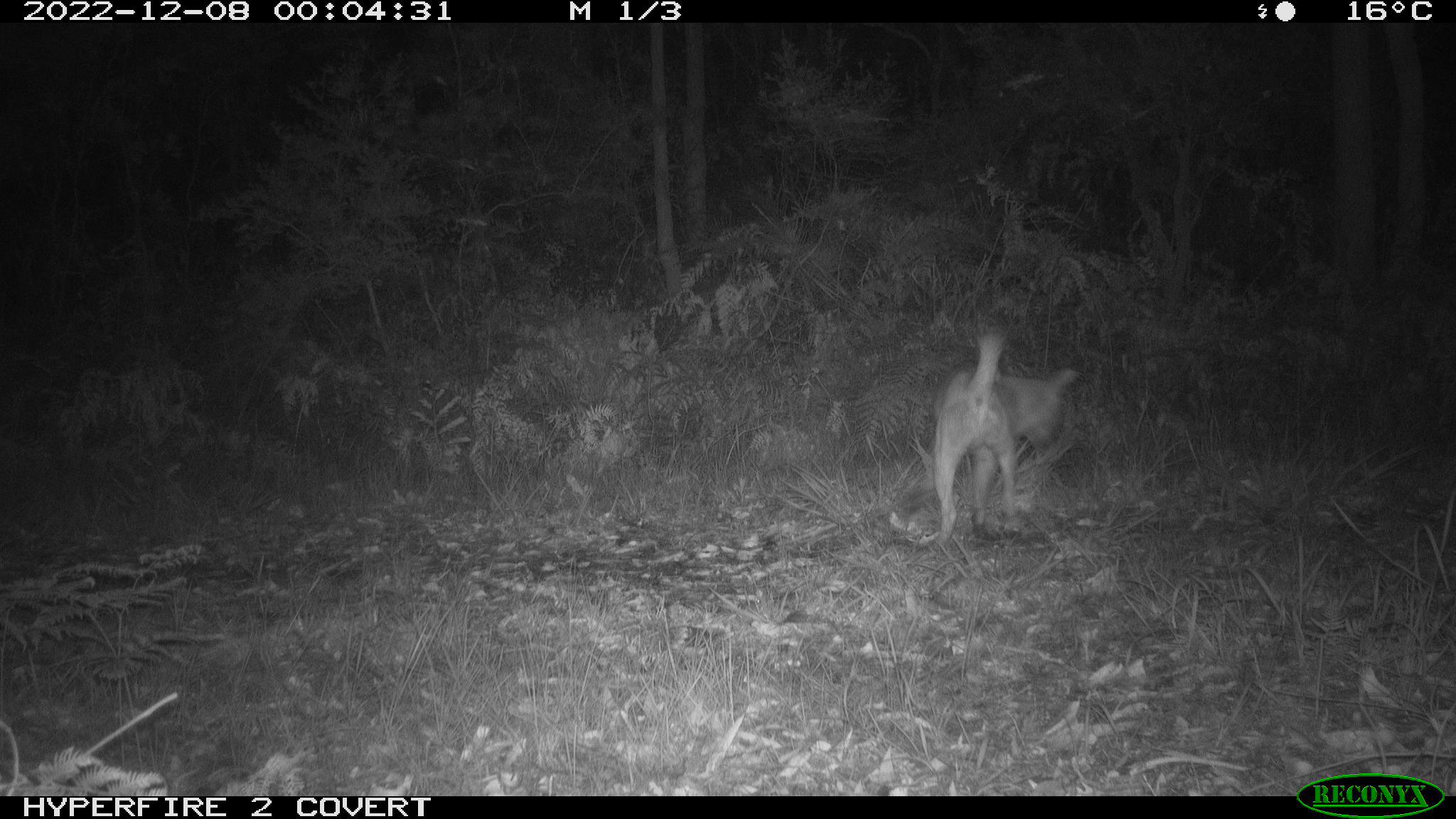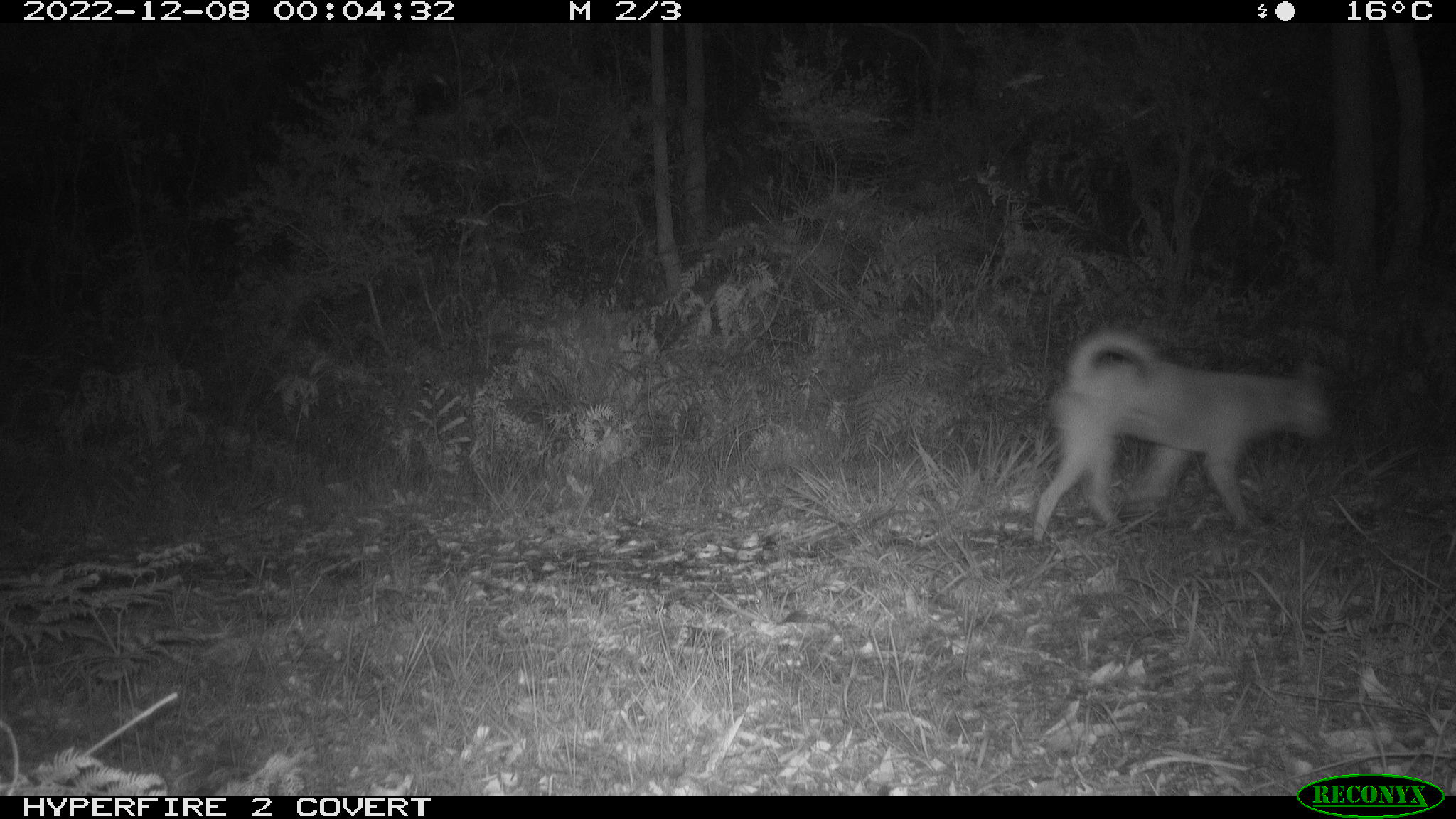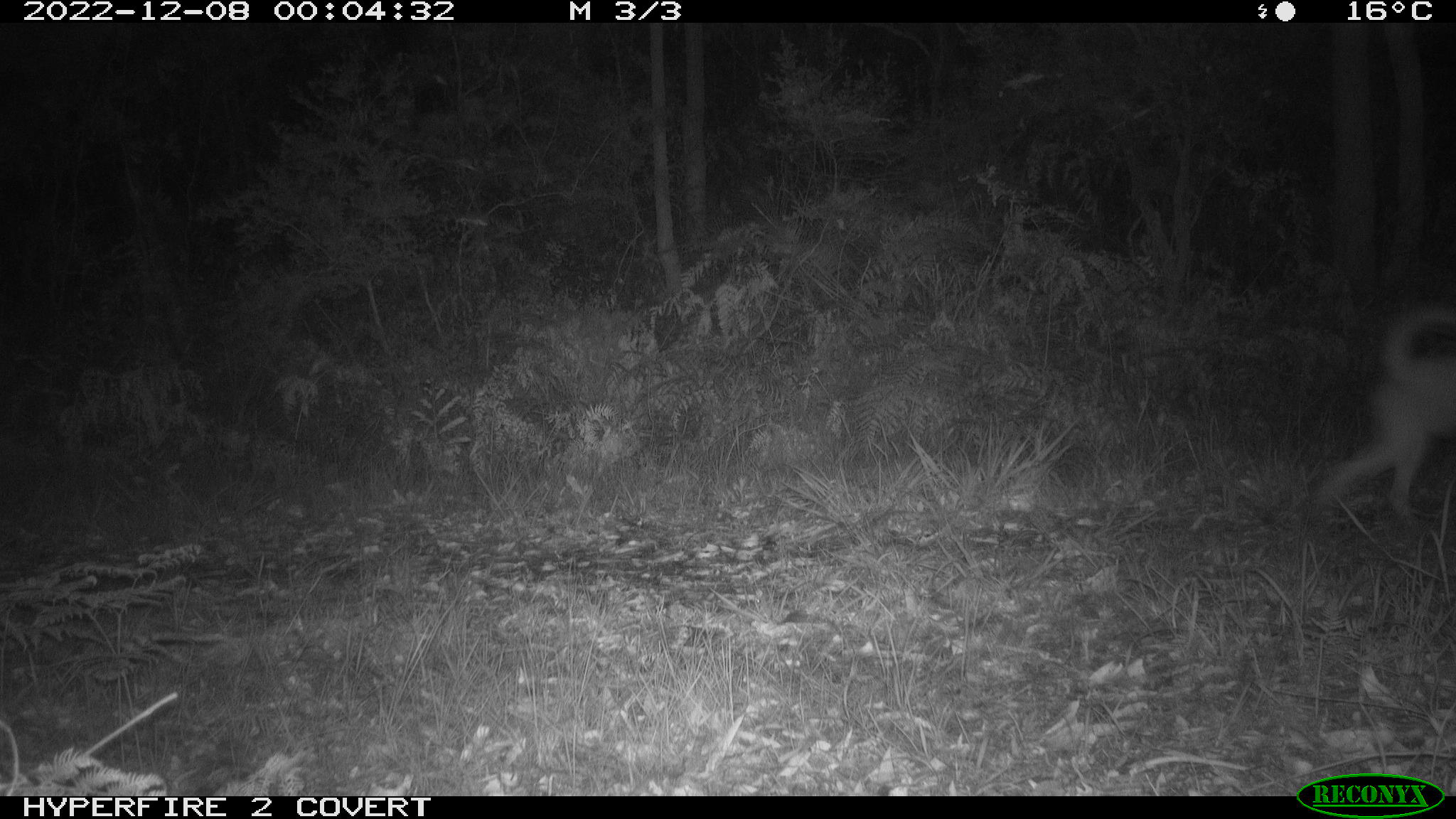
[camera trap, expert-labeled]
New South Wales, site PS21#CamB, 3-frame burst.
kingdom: Animalia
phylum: Chordata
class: Mammalia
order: Carnivora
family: Canidae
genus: Canis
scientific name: Canis familiaris dingo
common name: dingo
Dingo (Canis familiaris dingo).